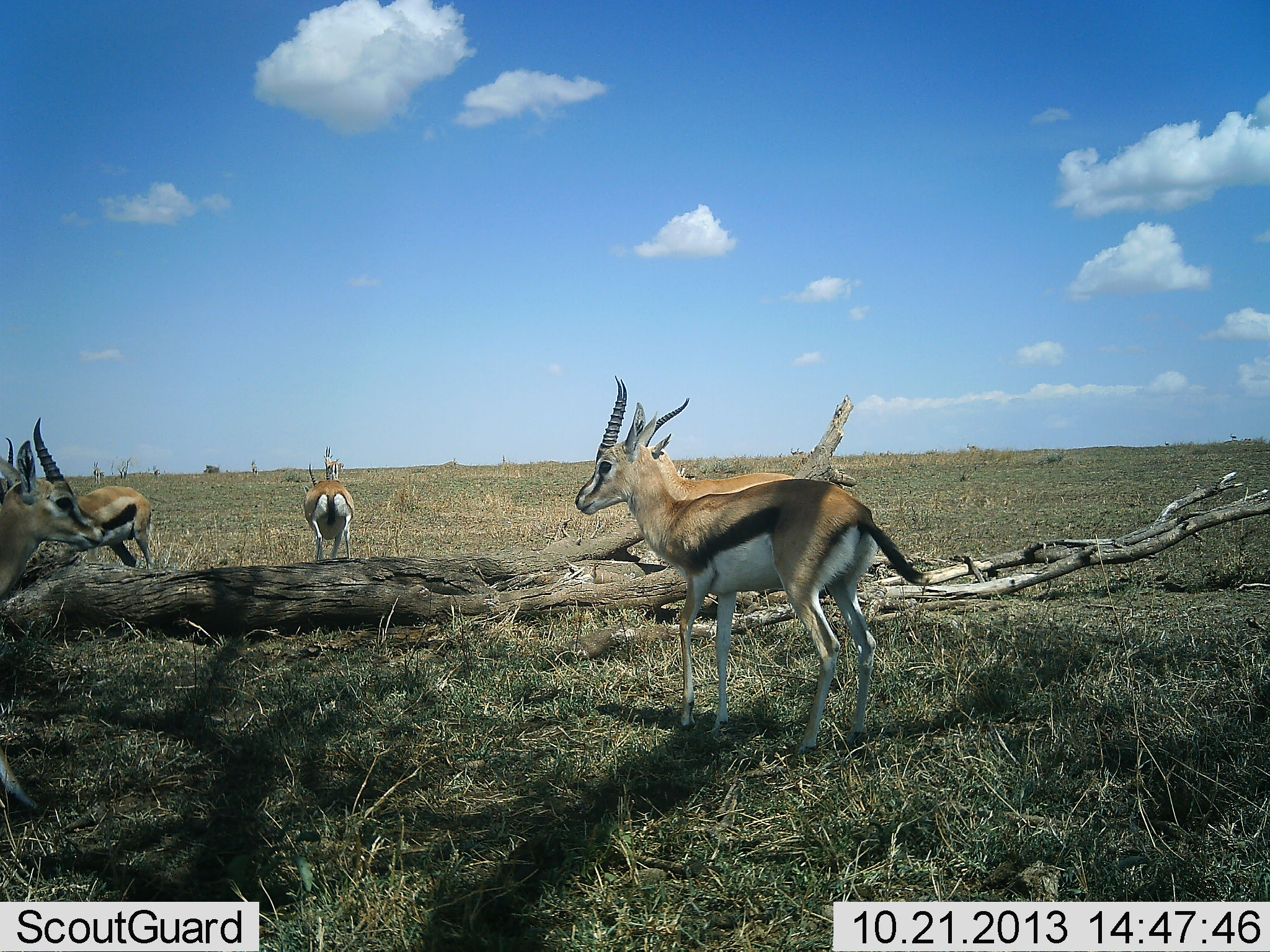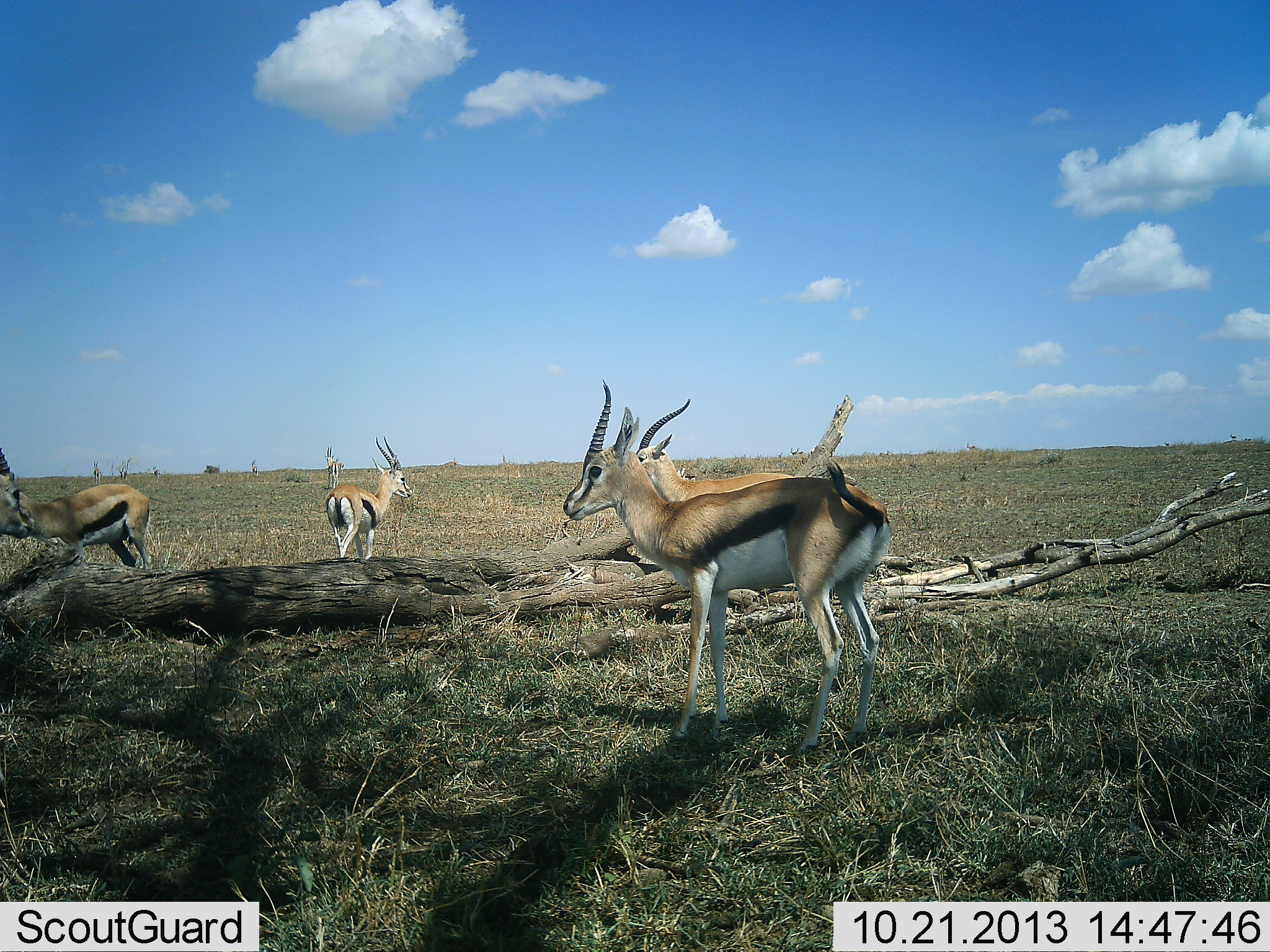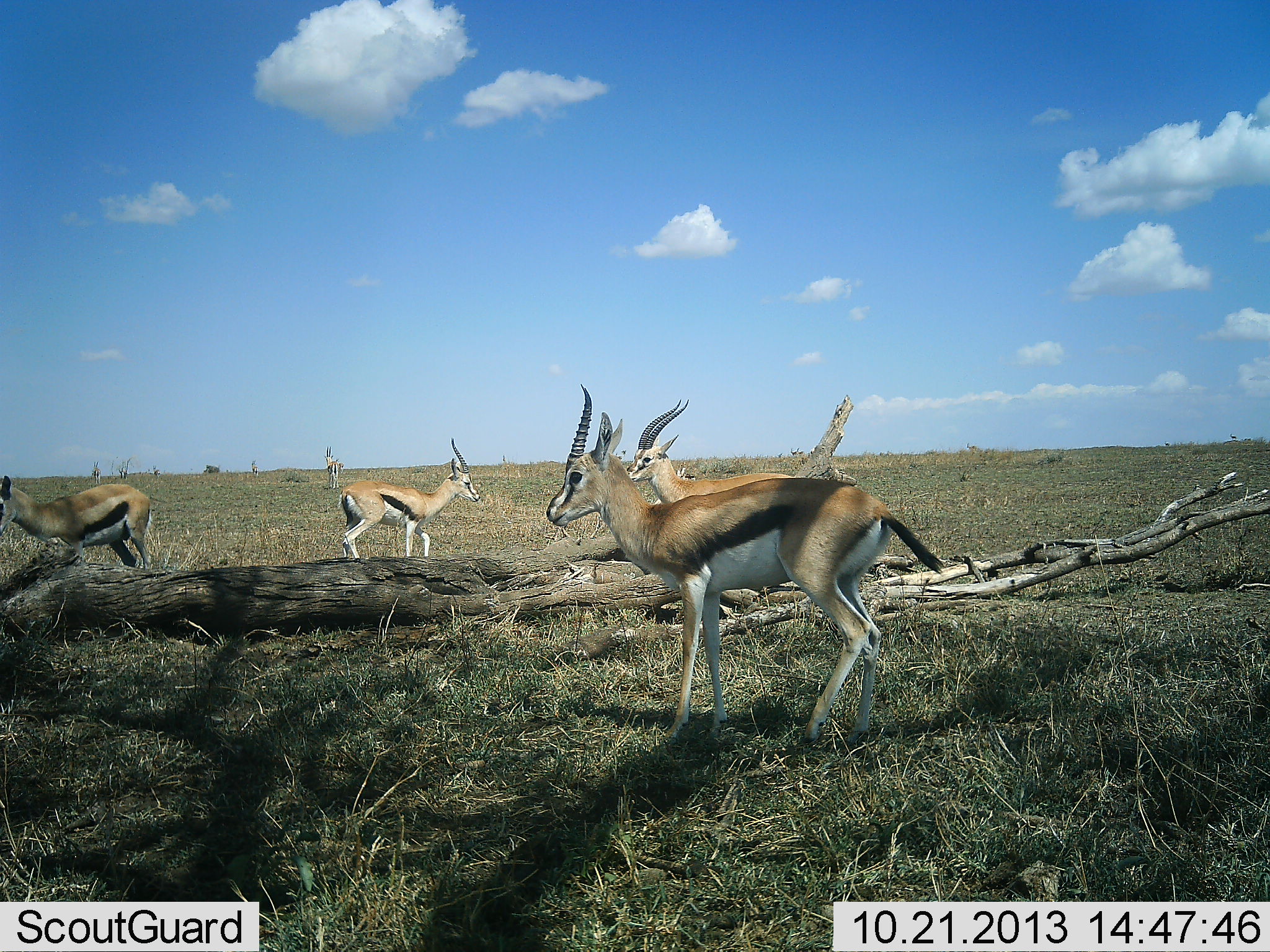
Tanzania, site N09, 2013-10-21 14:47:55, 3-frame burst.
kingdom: Animalia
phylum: Chordata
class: Mammalia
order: Artiodactyla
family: Bovidae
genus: Eudorcas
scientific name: Eudorcas thomsonii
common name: thomson's gazelle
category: gazellethomsons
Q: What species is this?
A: Gazellethomsons (thomson's gazelle) (Eudorcas thomsonii).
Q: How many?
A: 6.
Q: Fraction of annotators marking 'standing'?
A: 89%.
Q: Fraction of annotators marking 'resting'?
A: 0%.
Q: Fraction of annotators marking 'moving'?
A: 61%.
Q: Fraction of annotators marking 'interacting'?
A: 4%.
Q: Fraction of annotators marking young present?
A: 0%.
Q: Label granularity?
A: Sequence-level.